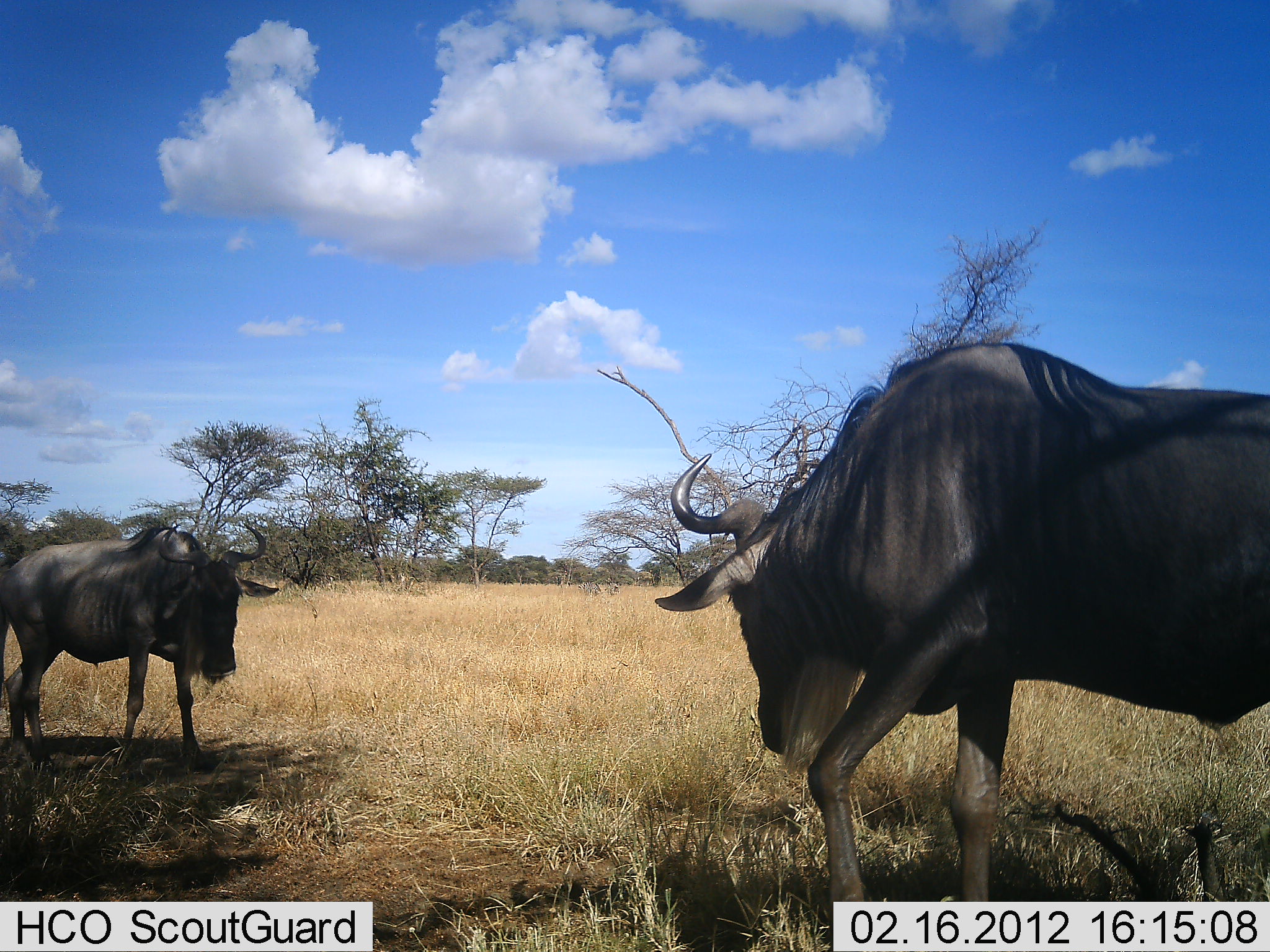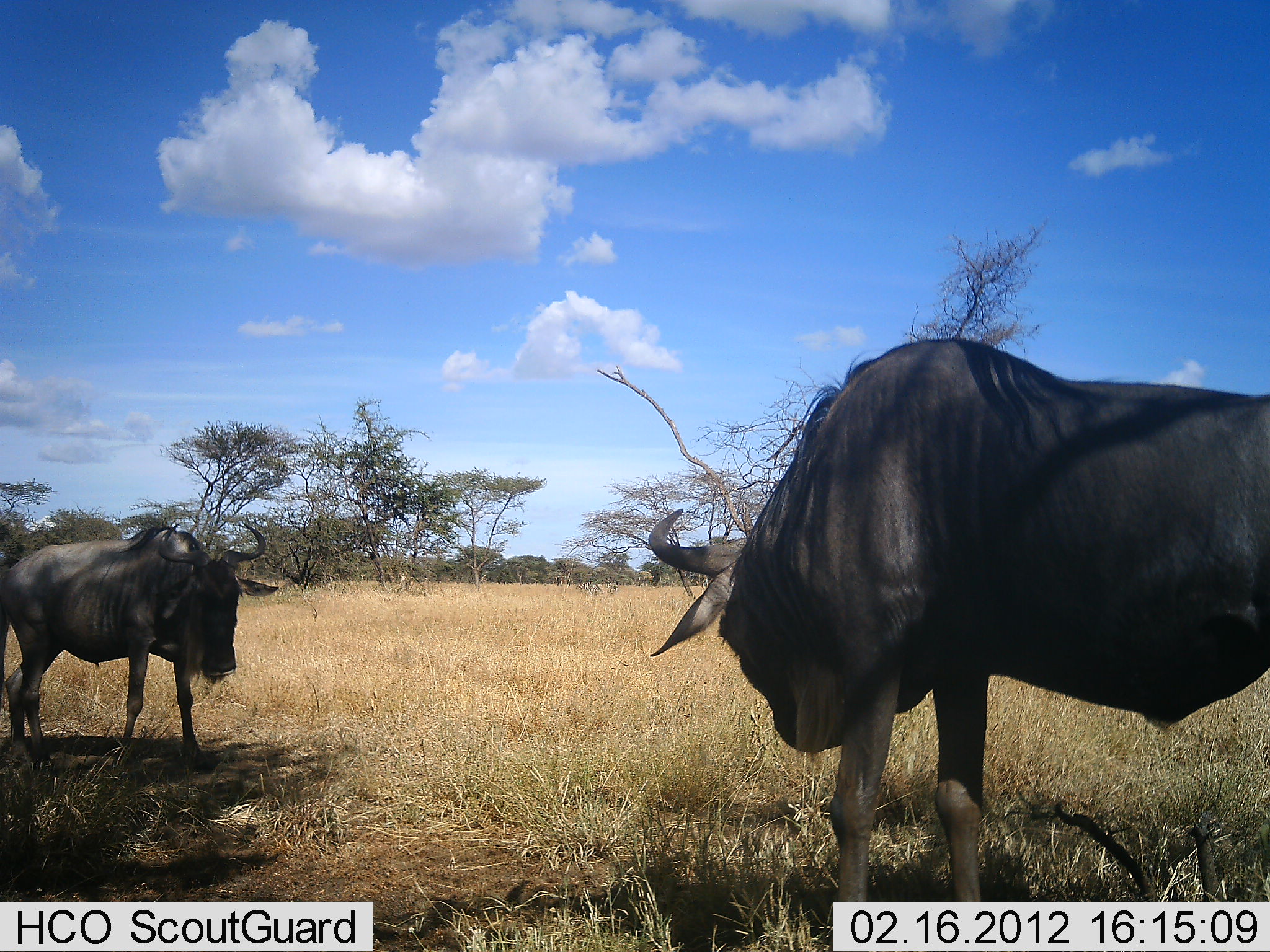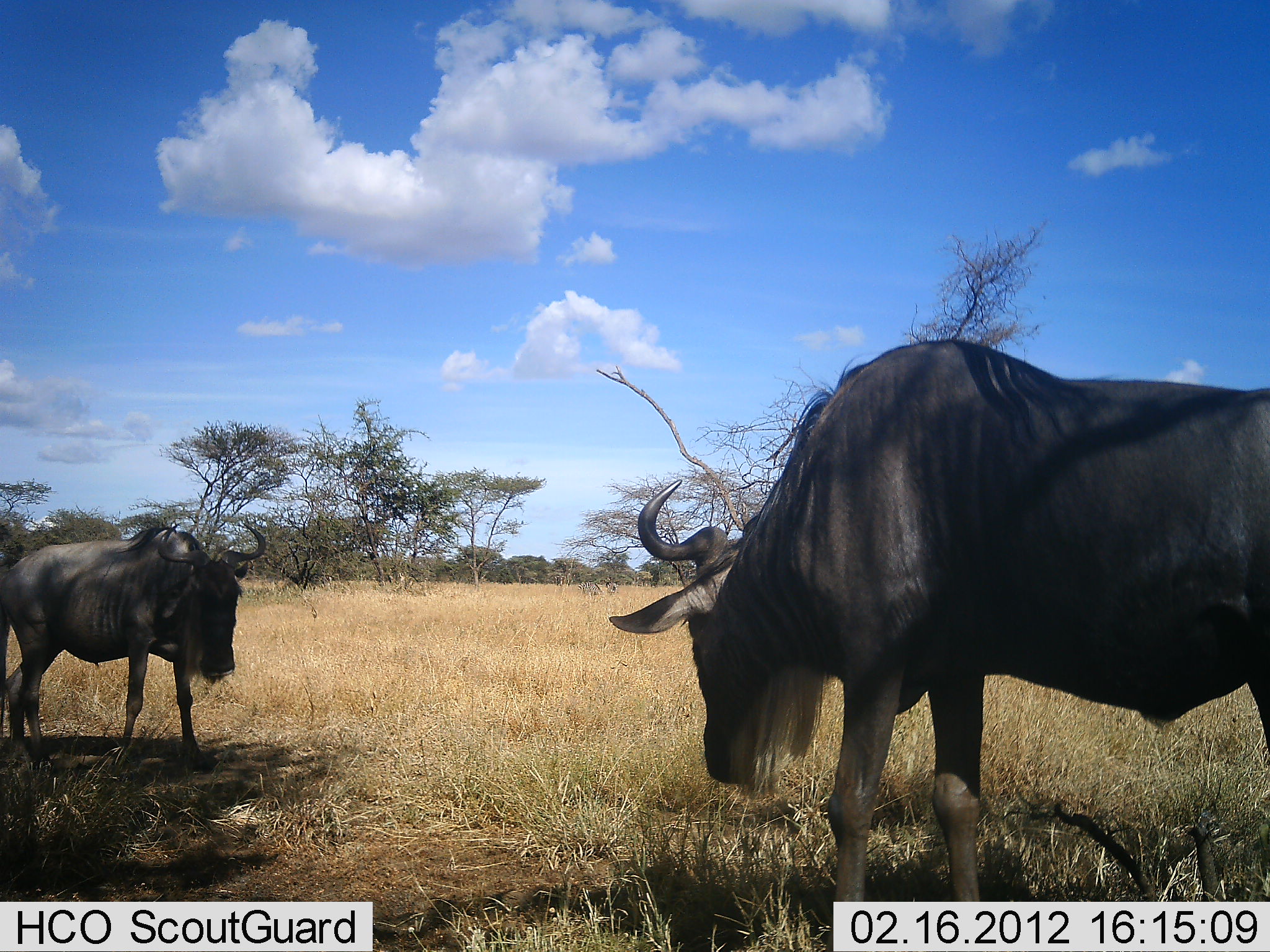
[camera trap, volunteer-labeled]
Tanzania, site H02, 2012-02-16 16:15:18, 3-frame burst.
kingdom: Animalia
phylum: Chordata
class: Mammalia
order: Artiodactyla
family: Bovidae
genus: Connochaetes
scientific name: Connochaetes taurinus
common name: blue wildebeest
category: wildebeest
Wildebeest (blue wildebeest) (Connochaetes taurinus), count 2. Behavior (volunteer vote fractions): standing 75%, resting 0%, moving 12%, interacting 31%. Young present (vote fraction): 0%. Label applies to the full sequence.